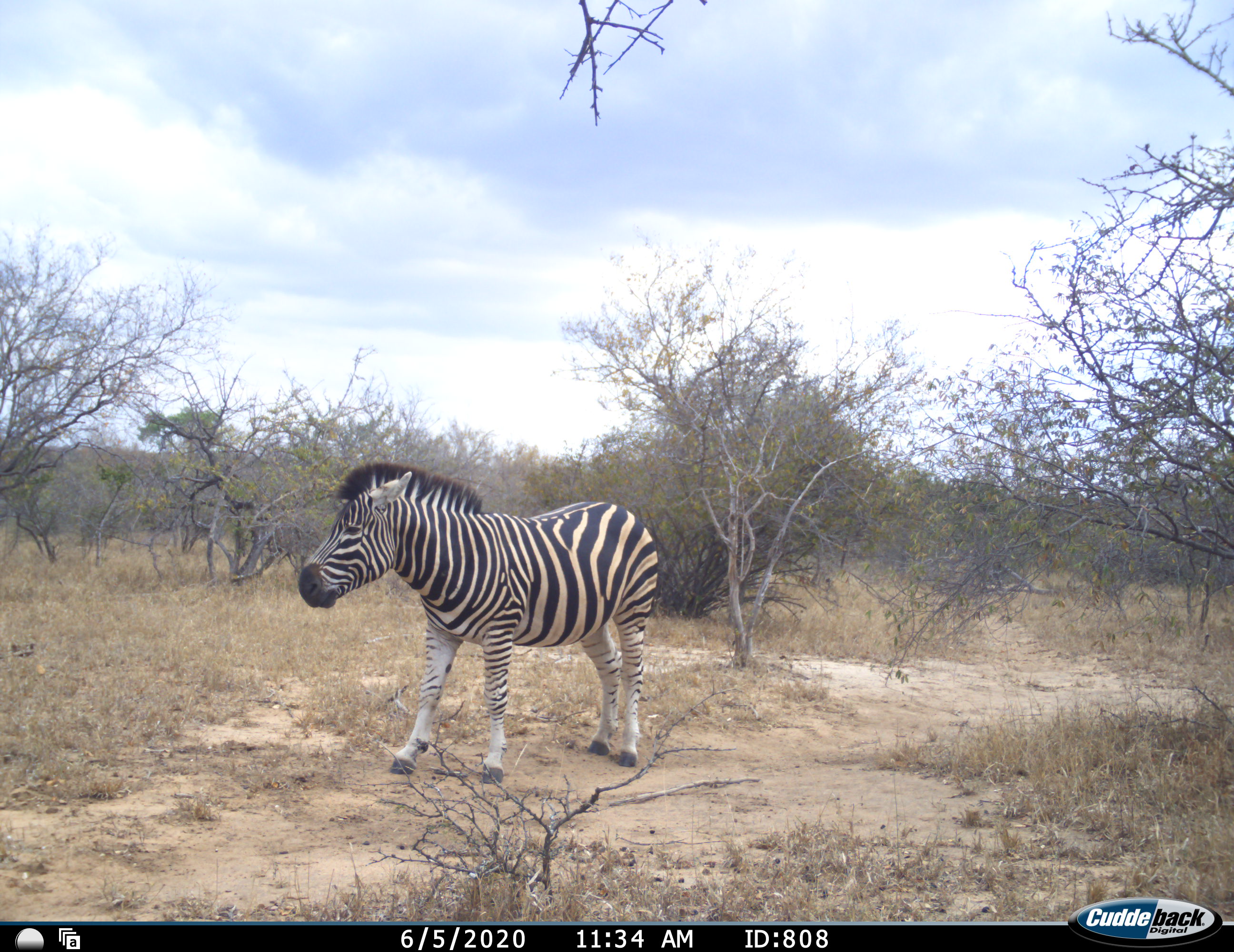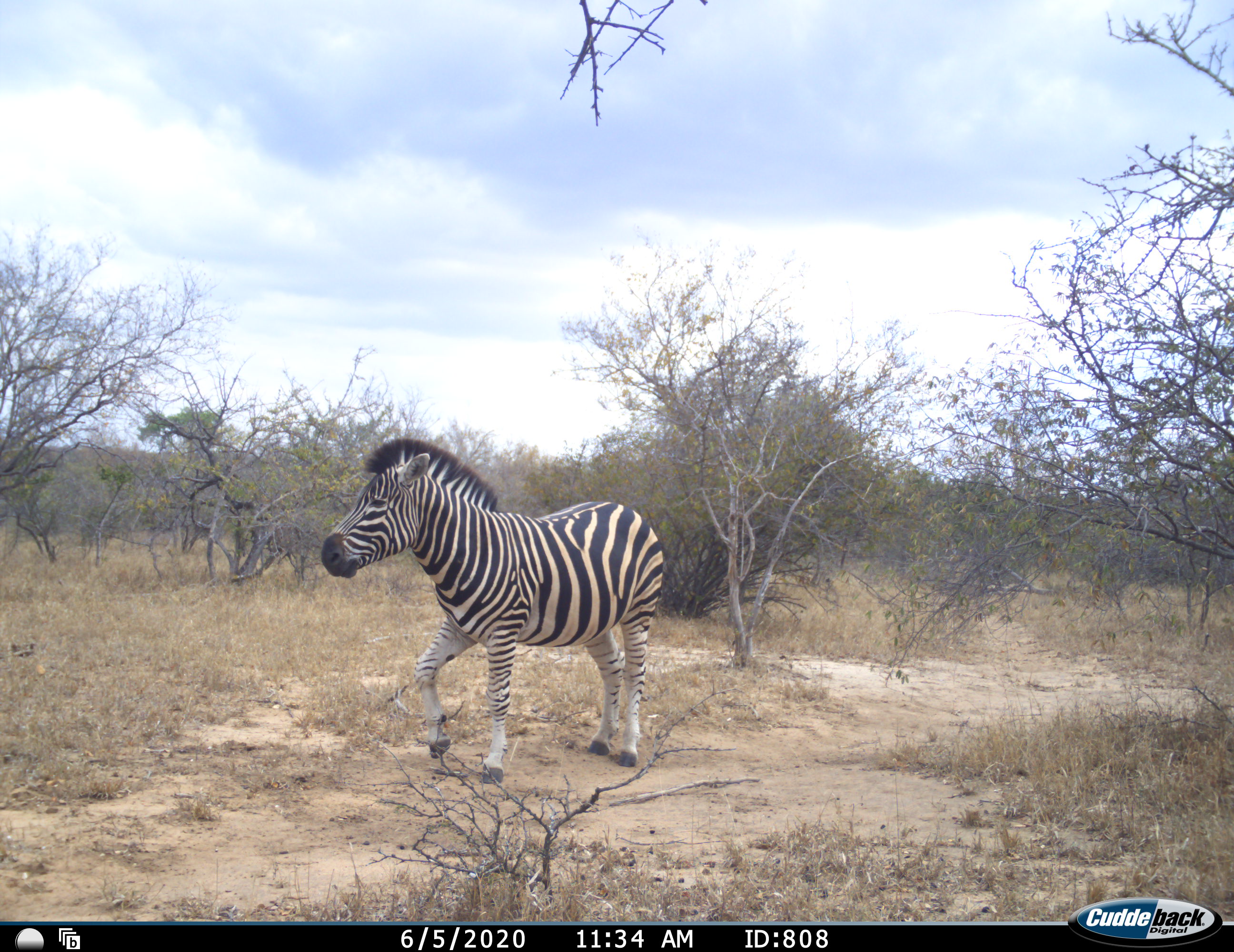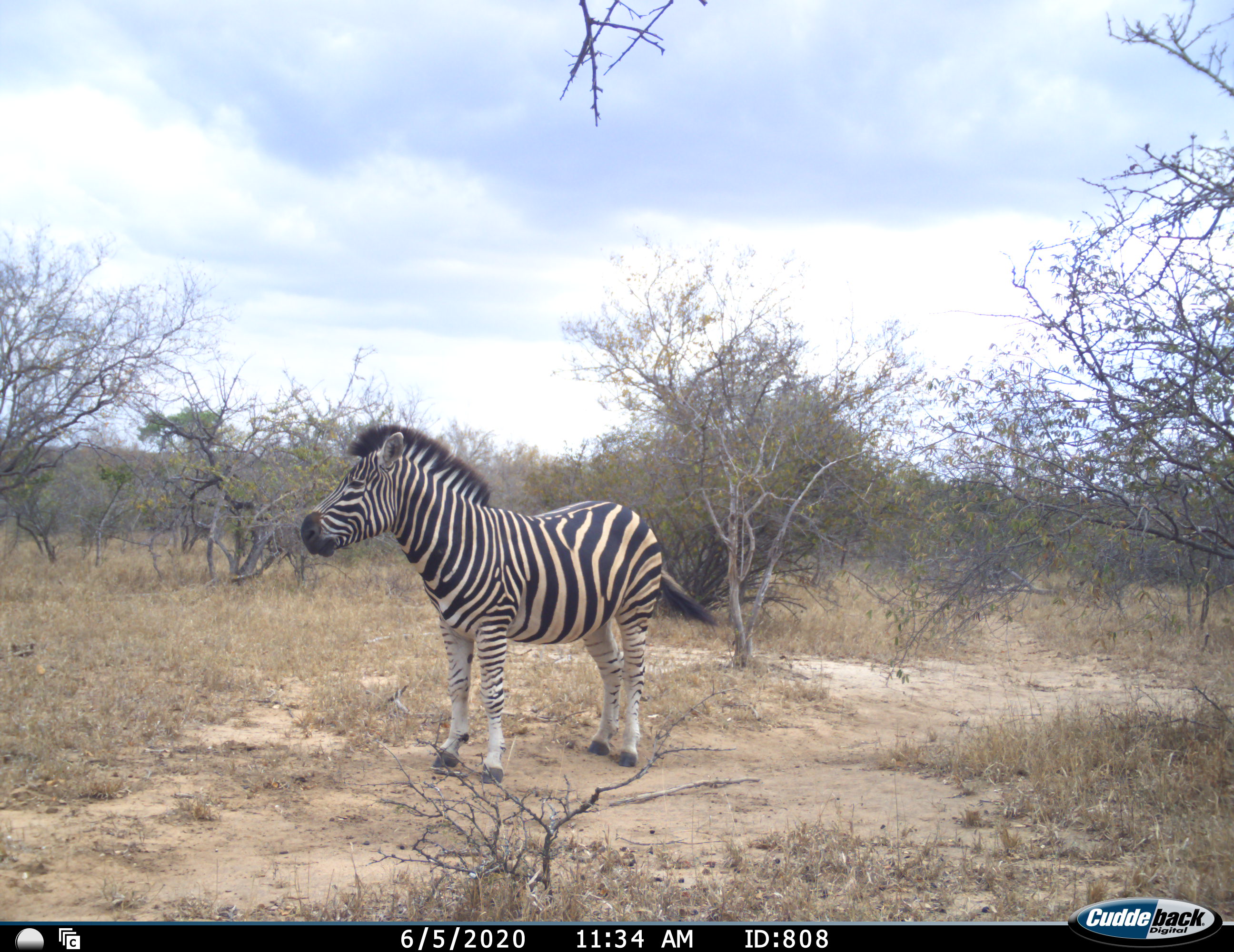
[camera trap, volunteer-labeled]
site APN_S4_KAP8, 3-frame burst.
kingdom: Animalia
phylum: Chordata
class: Mammalia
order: Perissodactyla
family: Equidae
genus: Equus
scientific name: Equus quagga burchellii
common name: burchell's zebra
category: zebraburchells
Zebraburchells (burchell's zebra) (Equus quagga burchellii), count 1. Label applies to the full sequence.